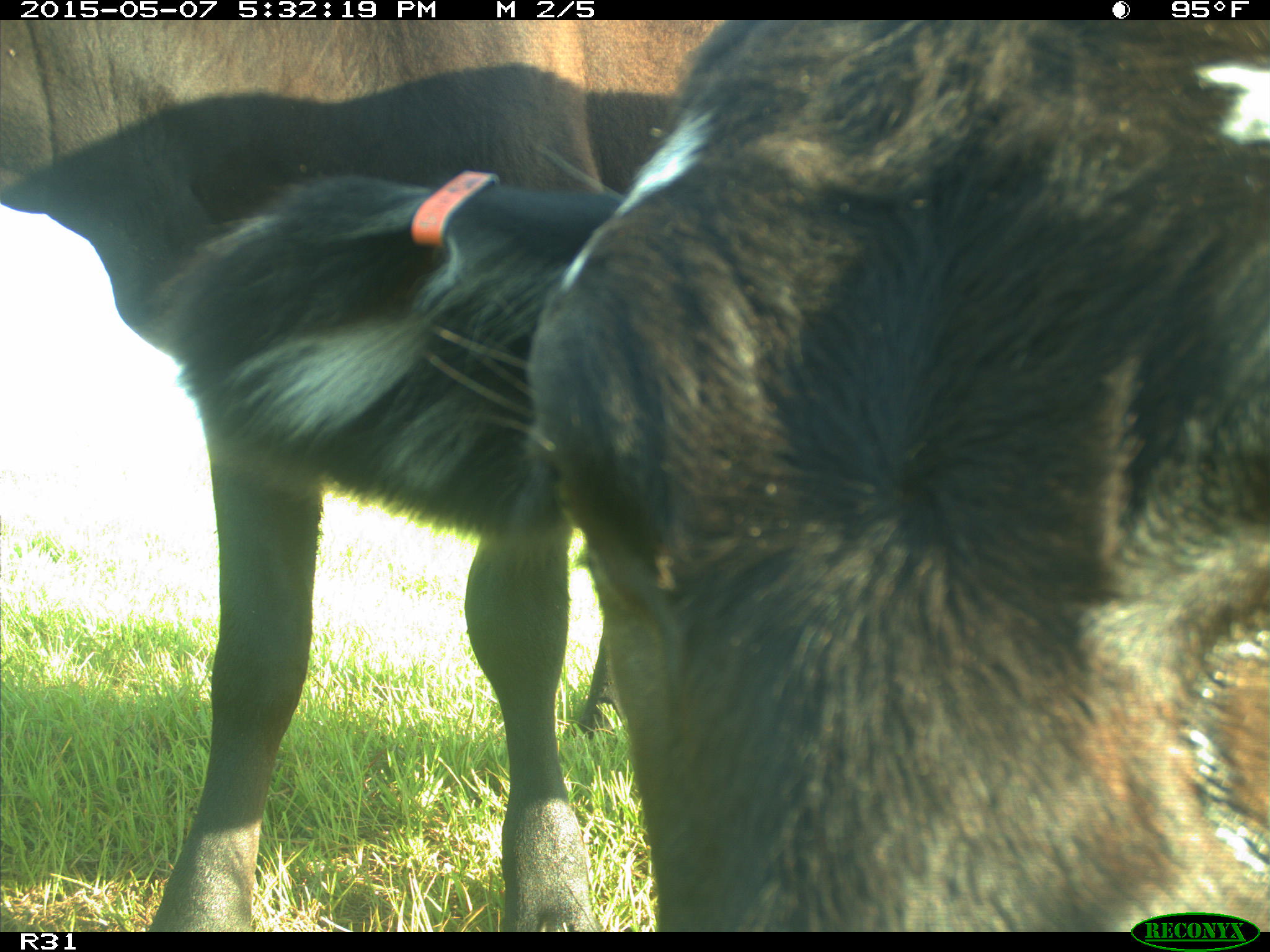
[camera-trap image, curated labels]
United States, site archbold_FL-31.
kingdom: Animalia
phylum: Chordata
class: Mammalia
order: Artiodactyla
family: Bovidae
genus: Bos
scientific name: Bos taurus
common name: domestic cow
Bos taurus (domestic cow).